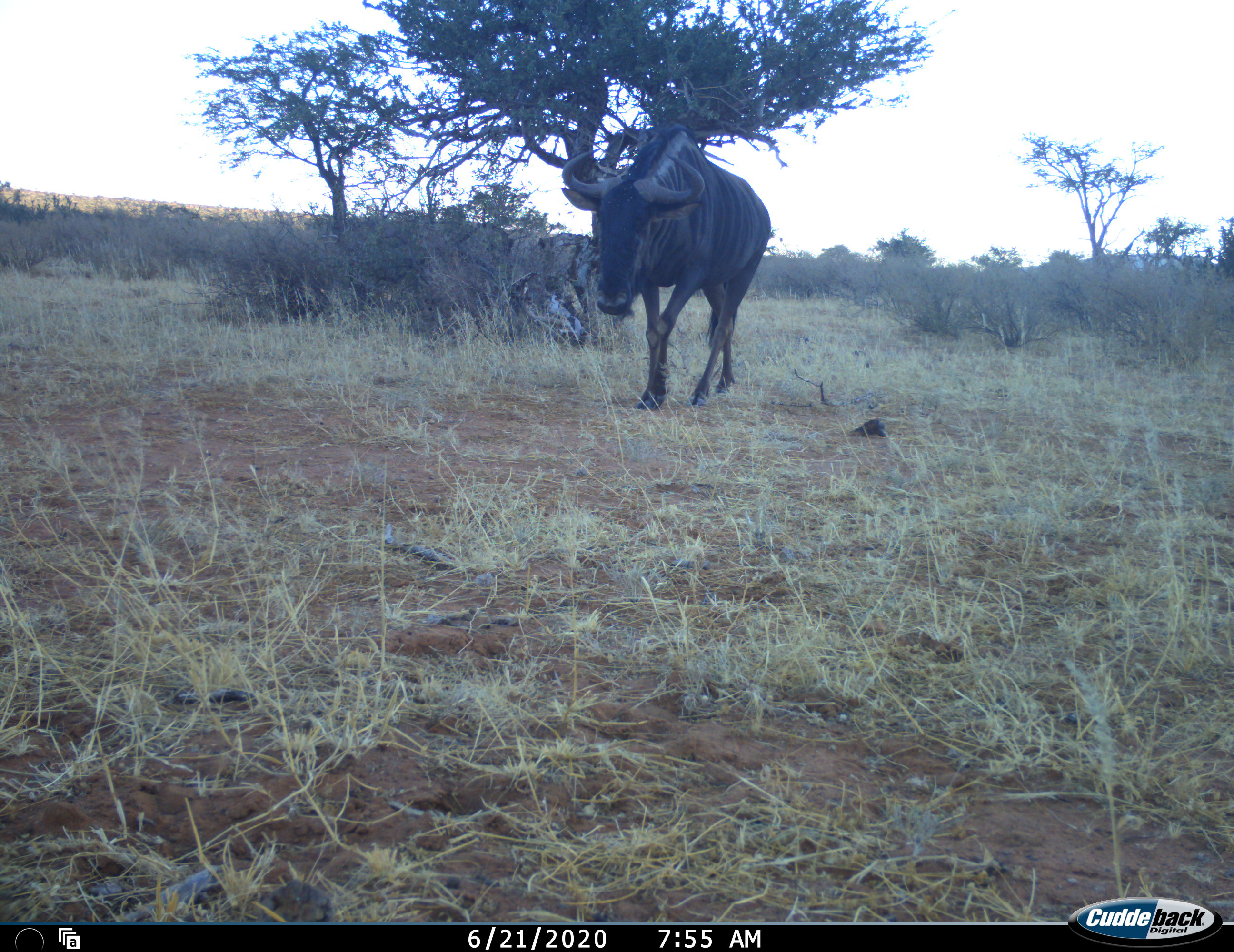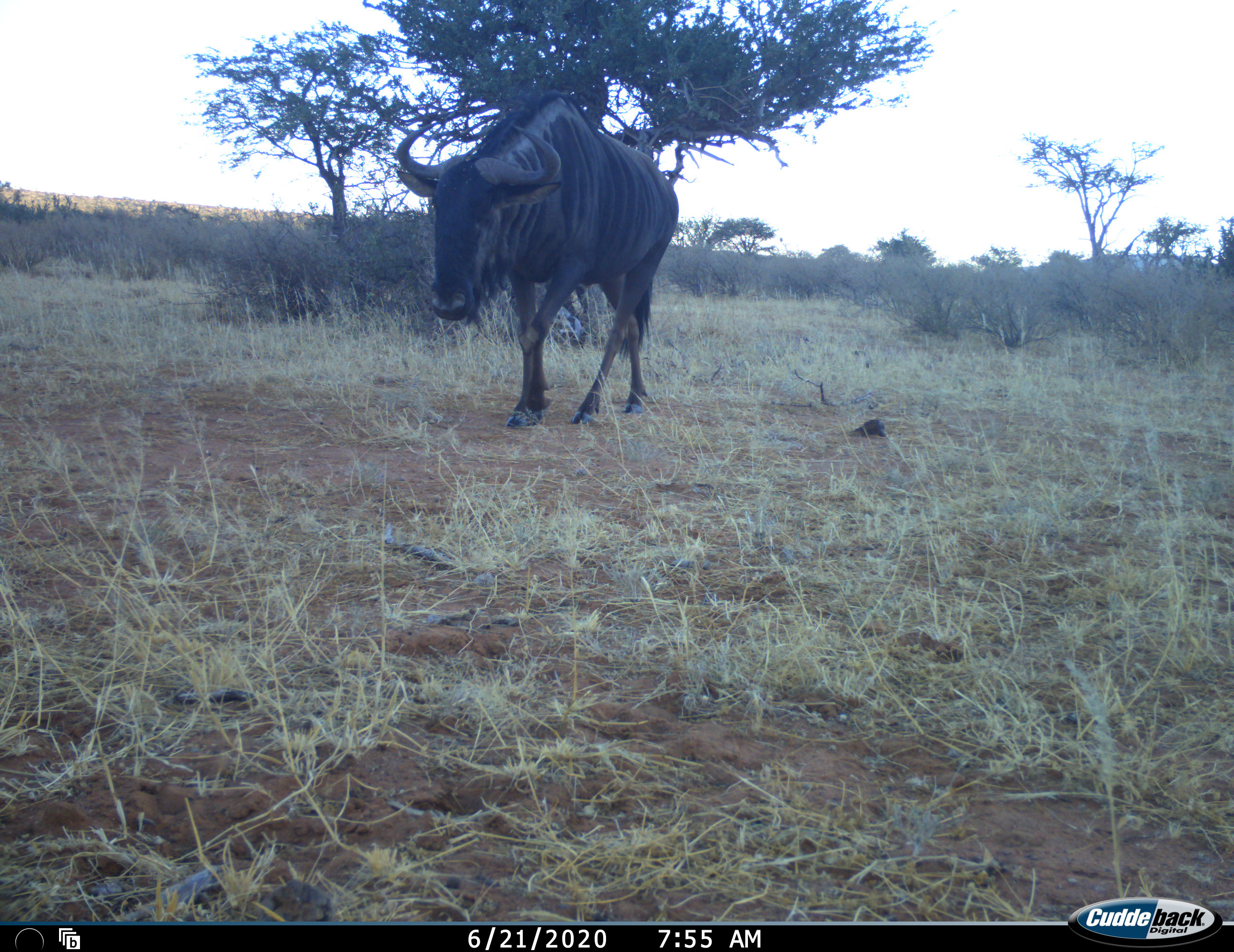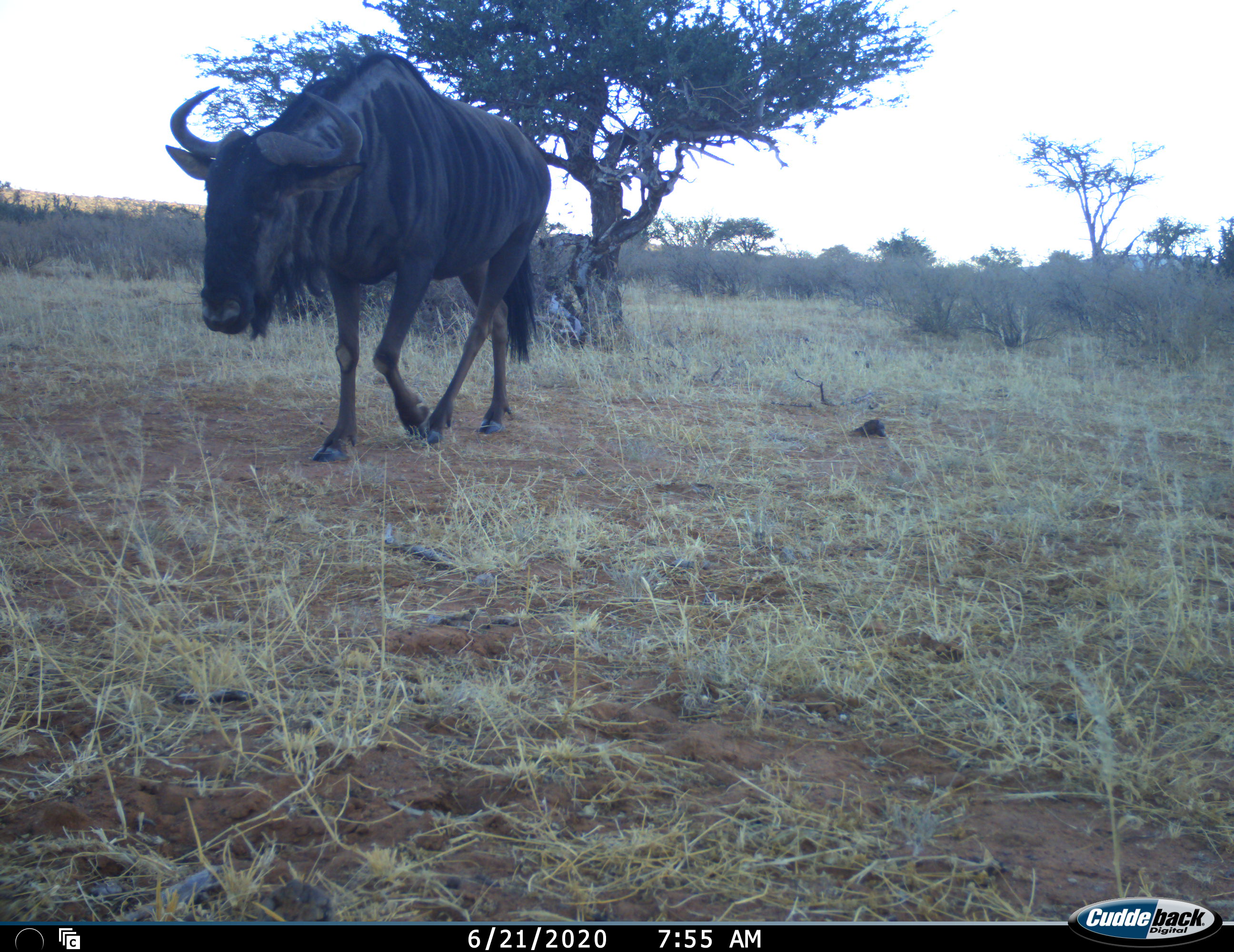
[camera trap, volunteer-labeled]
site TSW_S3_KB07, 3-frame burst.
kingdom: Animalia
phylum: Chordata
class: Mammalia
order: Artiodactyla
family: Bovidae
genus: Connochaetes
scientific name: Connochaetes taurinus taurinus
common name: blue wildebeest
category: wildebeestblue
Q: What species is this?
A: Wildebeestblue (blue wildebeest) (Connochaetes taurinus taurinus).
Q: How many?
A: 1.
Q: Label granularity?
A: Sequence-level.